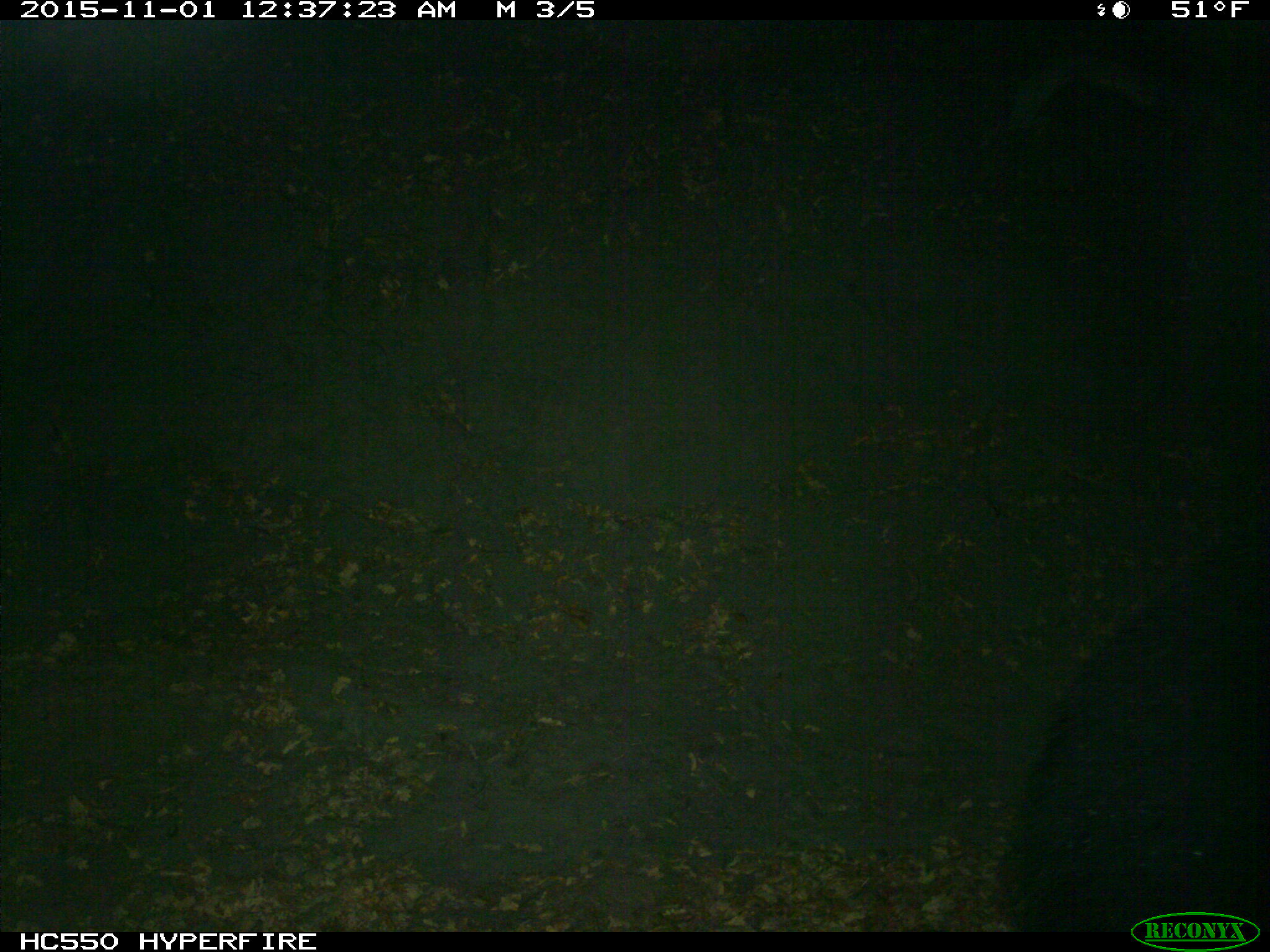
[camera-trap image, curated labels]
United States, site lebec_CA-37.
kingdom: Animalia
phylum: Chordata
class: Mammalia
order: Carnivora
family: Ursidae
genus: Ursus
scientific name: Ursus americanus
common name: american black bear